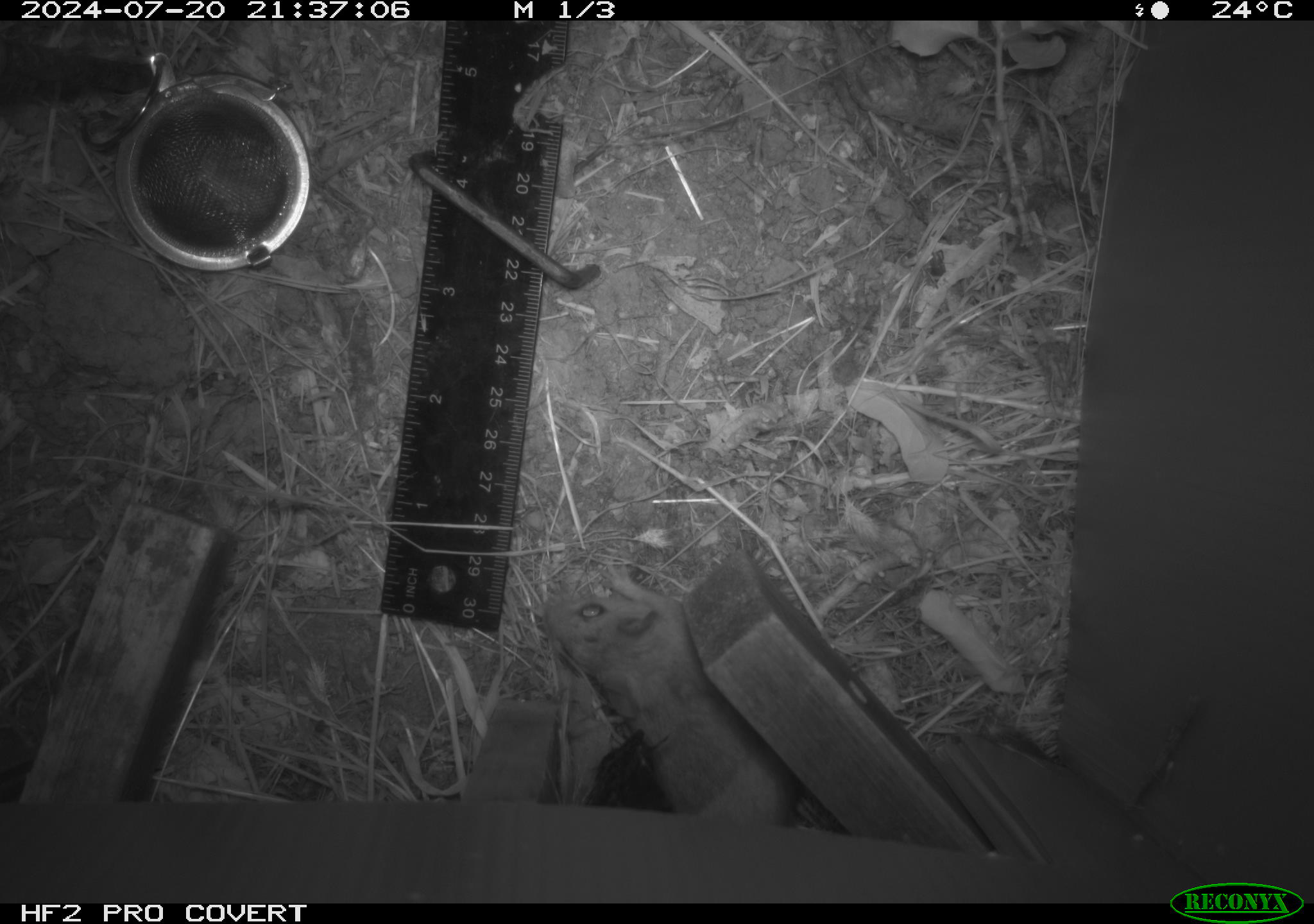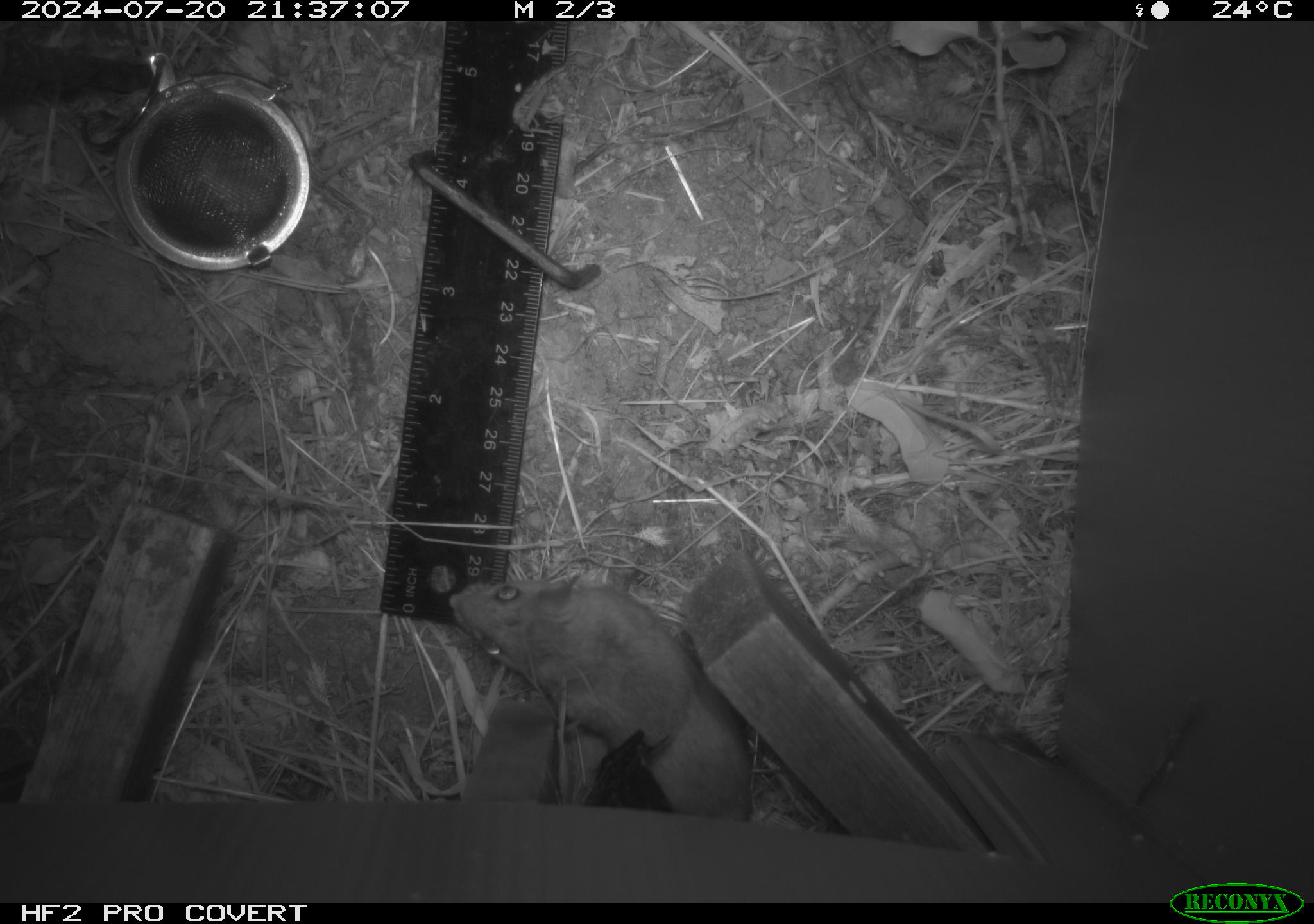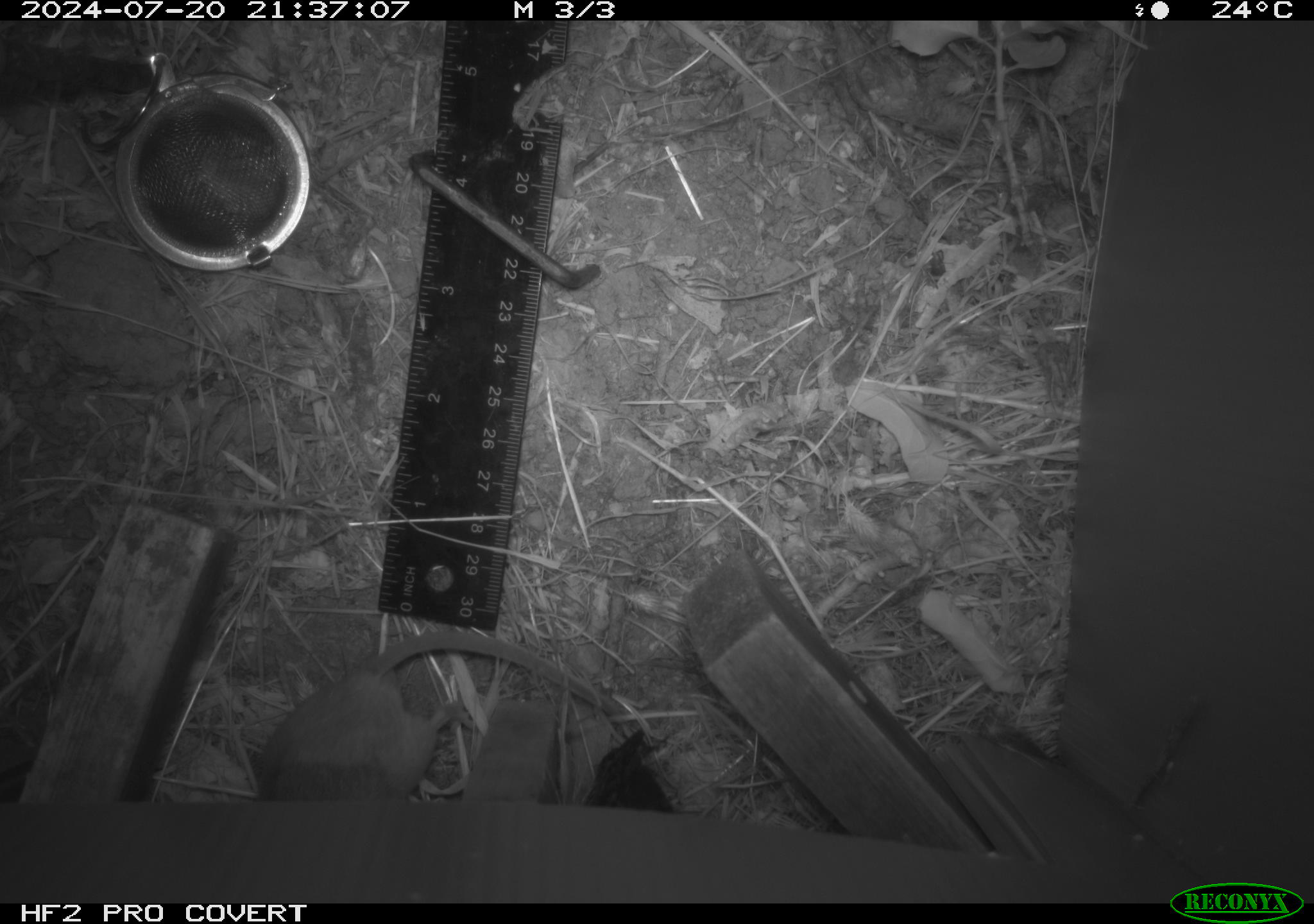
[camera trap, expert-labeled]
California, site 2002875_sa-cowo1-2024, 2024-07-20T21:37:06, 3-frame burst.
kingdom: Animalia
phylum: Chordata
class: Mammalia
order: Rodentia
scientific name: Rodentia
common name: mouse species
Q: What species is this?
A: Mouse species (Rodentia).